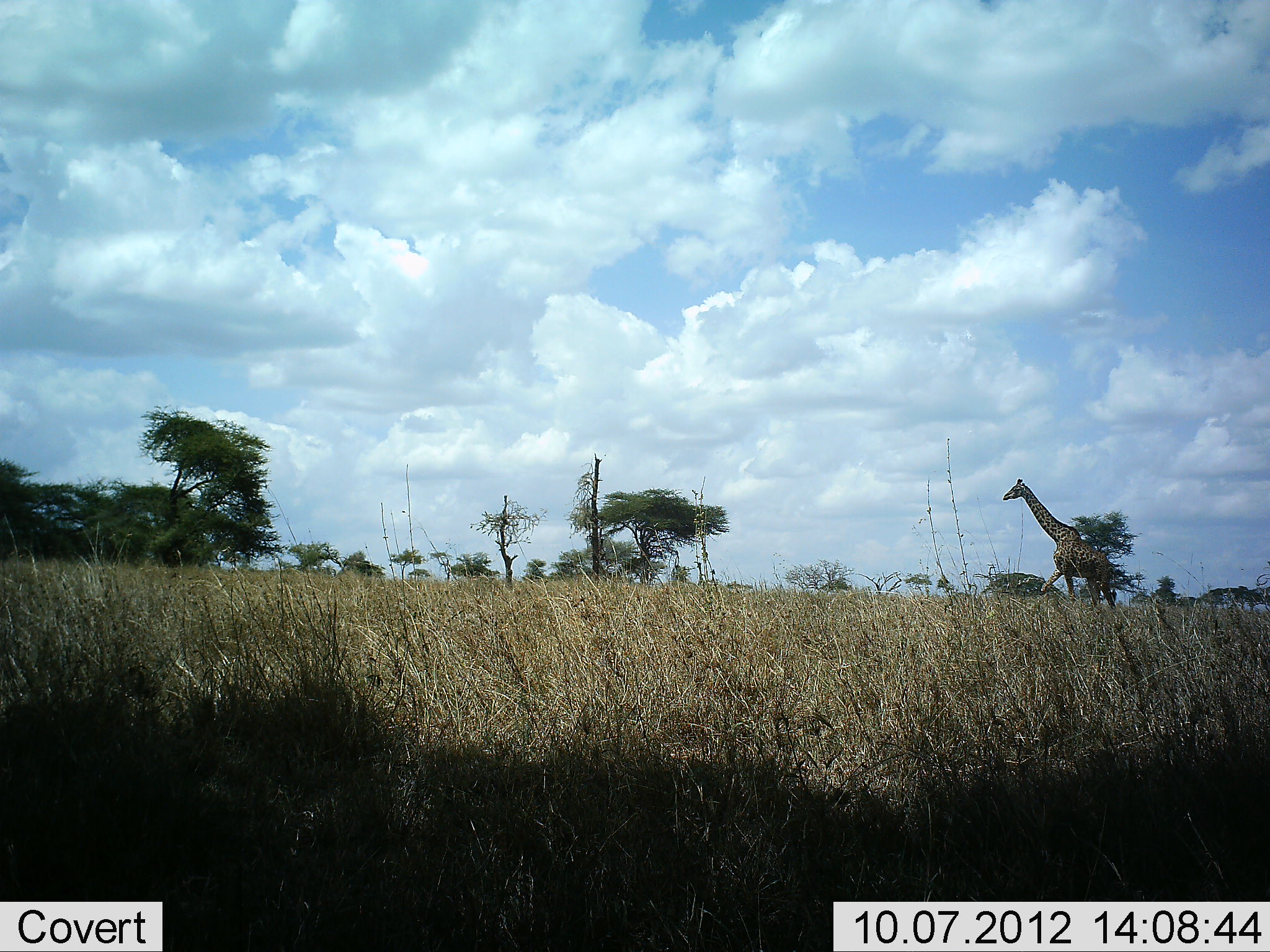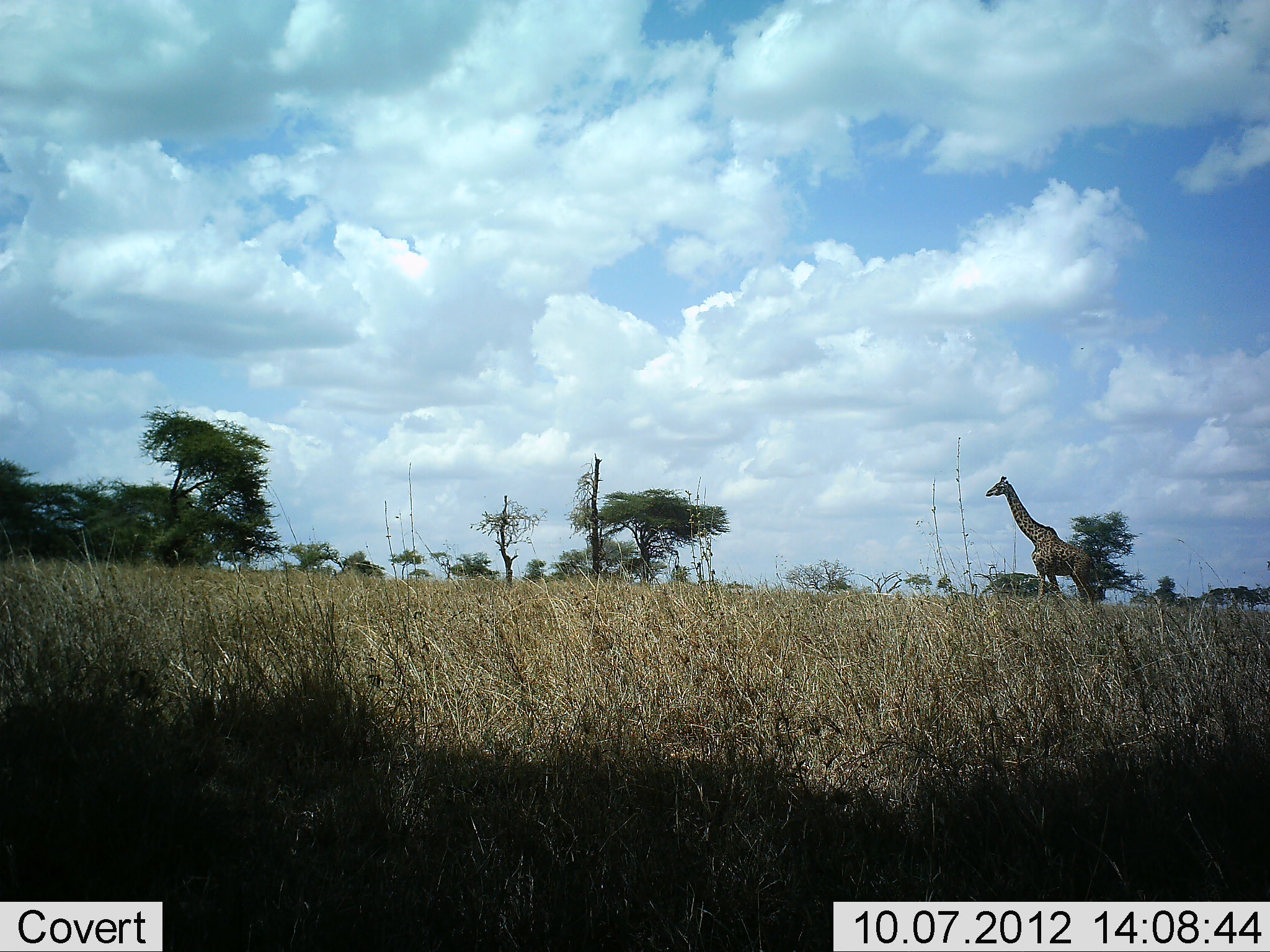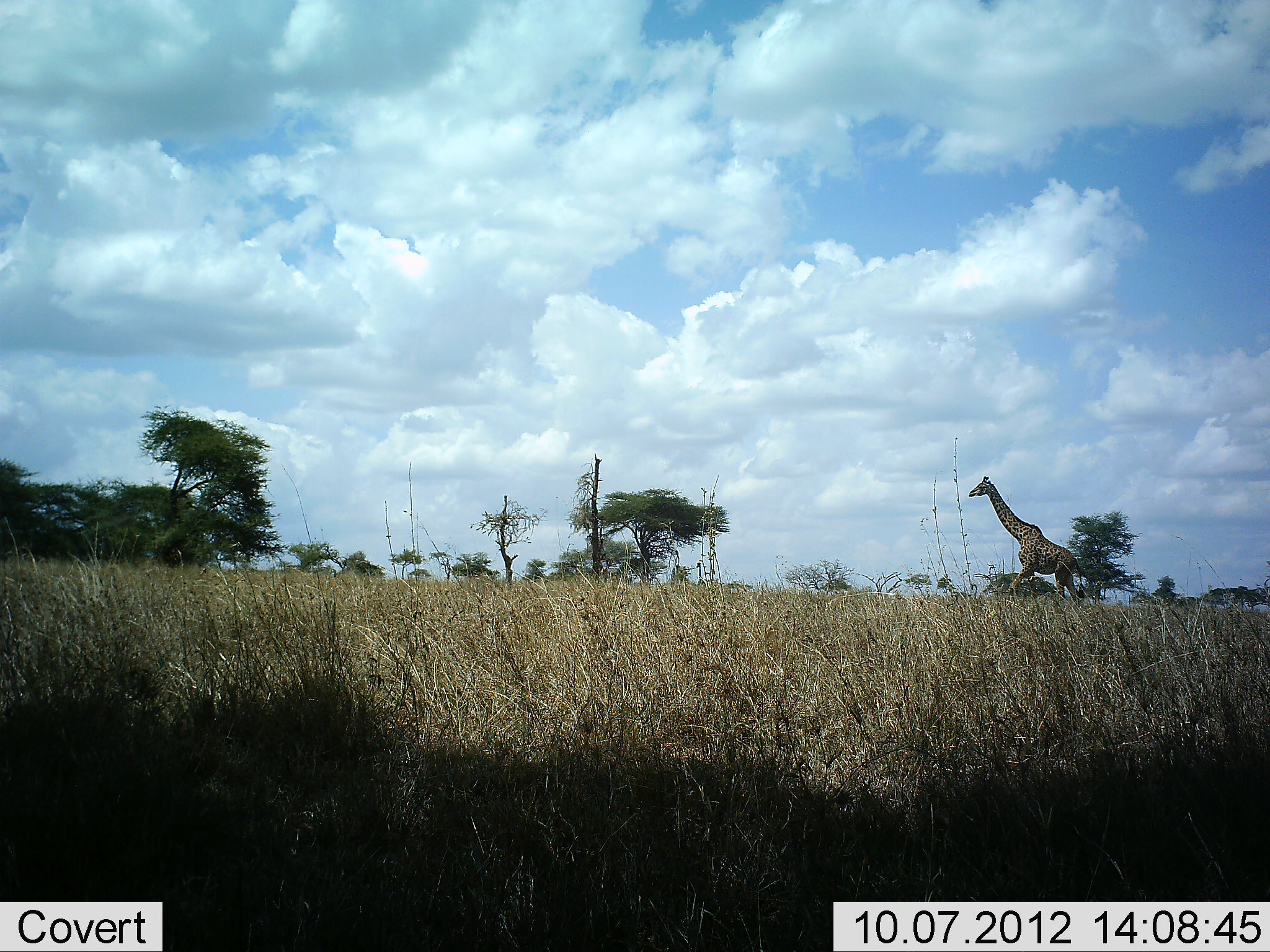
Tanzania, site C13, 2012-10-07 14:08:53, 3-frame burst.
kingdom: Animalia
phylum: Chordata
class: Mammalia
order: Artiodactyla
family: Giraffidae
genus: Giraffa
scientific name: Giraffa camelopardalis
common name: giraffe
Giraffe (Giraffa camelopardalis), count 1. Behavior (volunteer vote fractions): standing 10%, resting 0%, moving 90%, interacting 0%. Young present (vote fraction): 0%. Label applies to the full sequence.